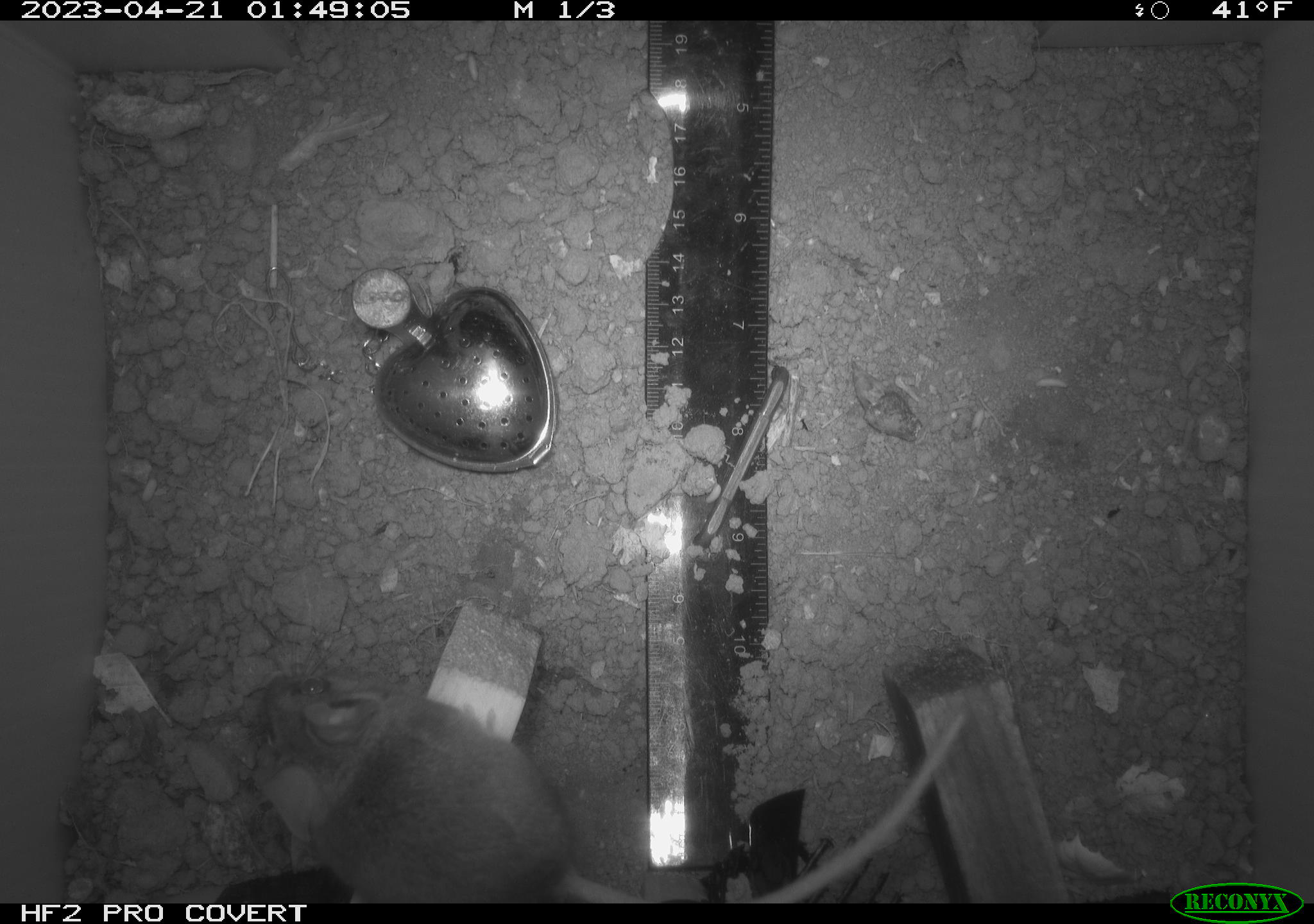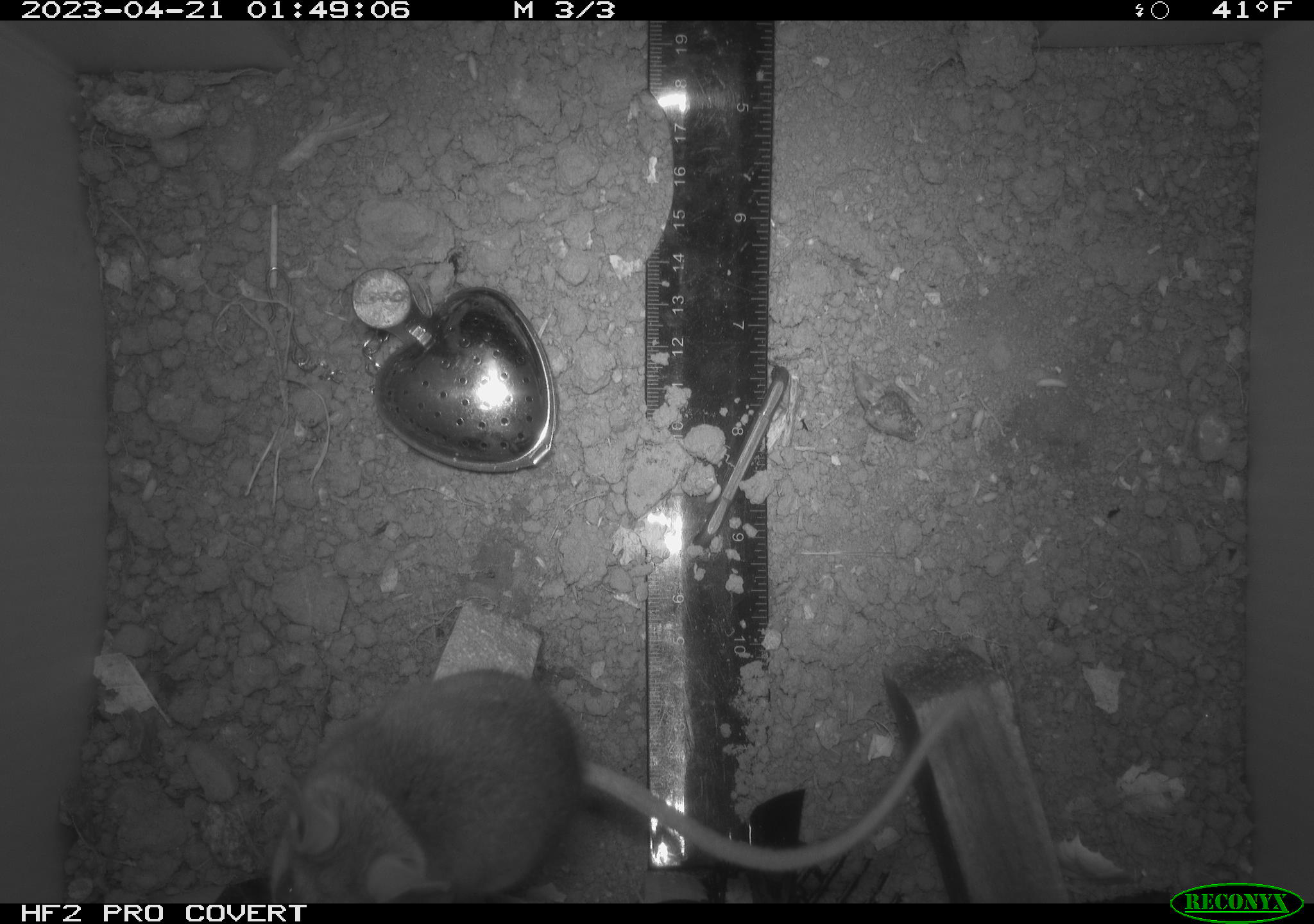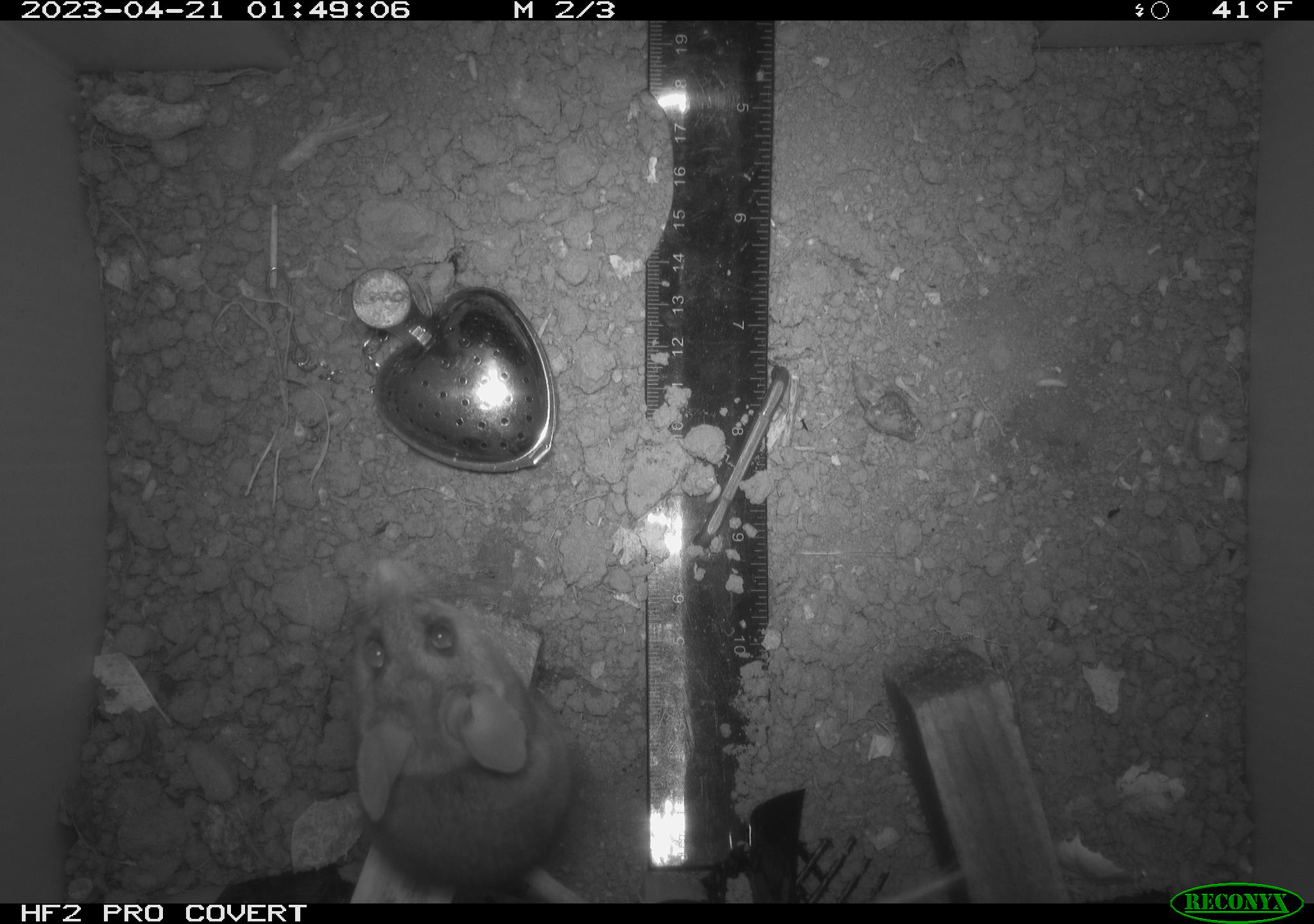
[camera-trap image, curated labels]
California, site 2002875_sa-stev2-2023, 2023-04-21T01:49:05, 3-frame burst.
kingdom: Animalia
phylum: Chordata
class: Mammalia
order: Rodentia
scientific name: Rodentia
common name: mouse species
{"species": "mouse species (Rodentia)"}